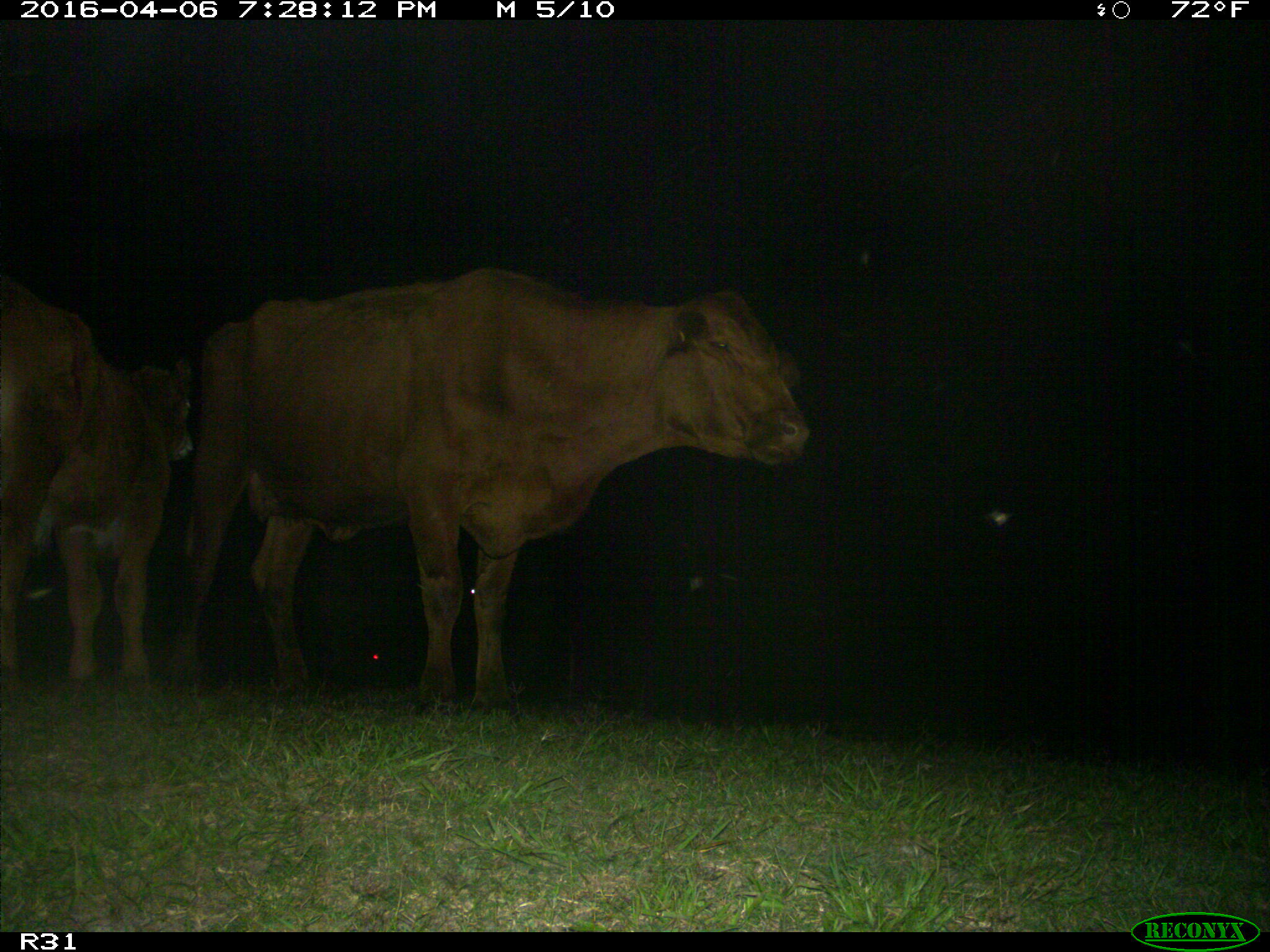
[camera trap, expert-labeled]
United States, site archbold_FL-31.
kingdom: Animalia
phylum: Chordata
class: Mammalia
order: Artiodactyla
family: Bovidae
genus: Bos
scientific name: Bos taurus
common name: domestic cow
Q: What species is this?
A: Bos taurus (domestic cow).